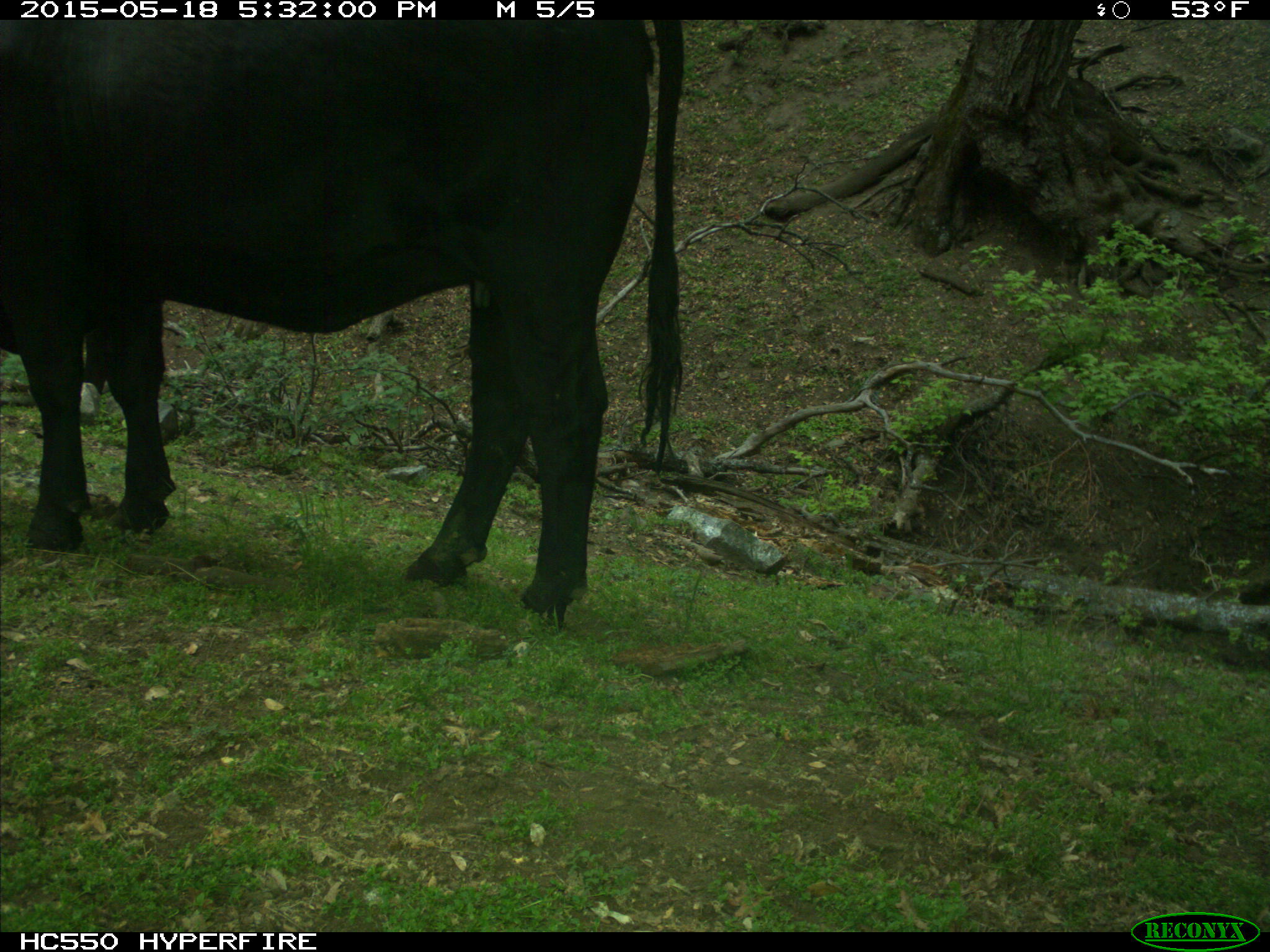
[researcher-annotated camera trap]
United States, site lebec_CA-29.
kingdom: Animalia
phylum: Chordata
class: Mammalia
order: Artiodactyla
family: Bovidae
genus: Bos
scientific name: Bos taurus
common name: domestic cow